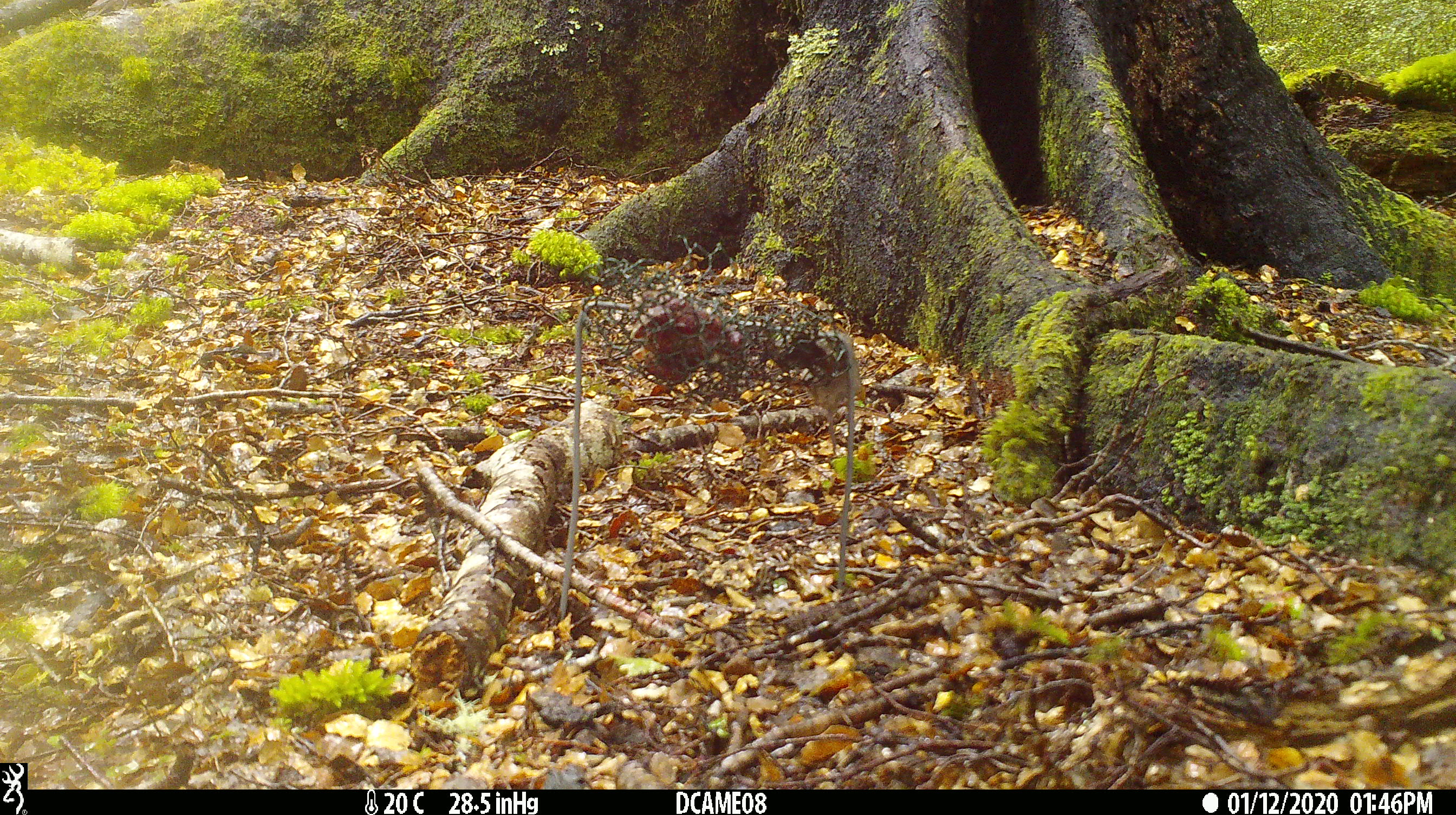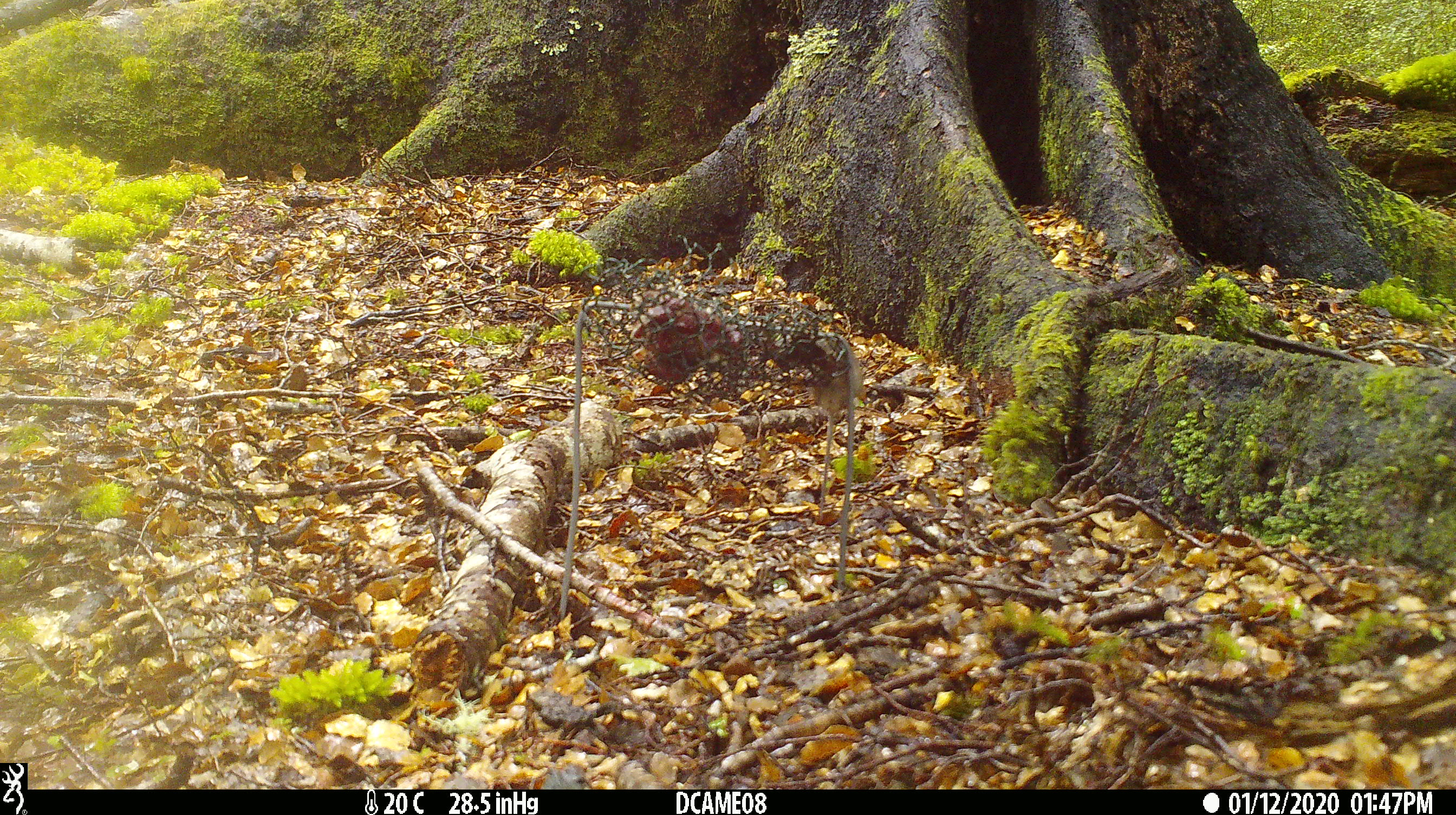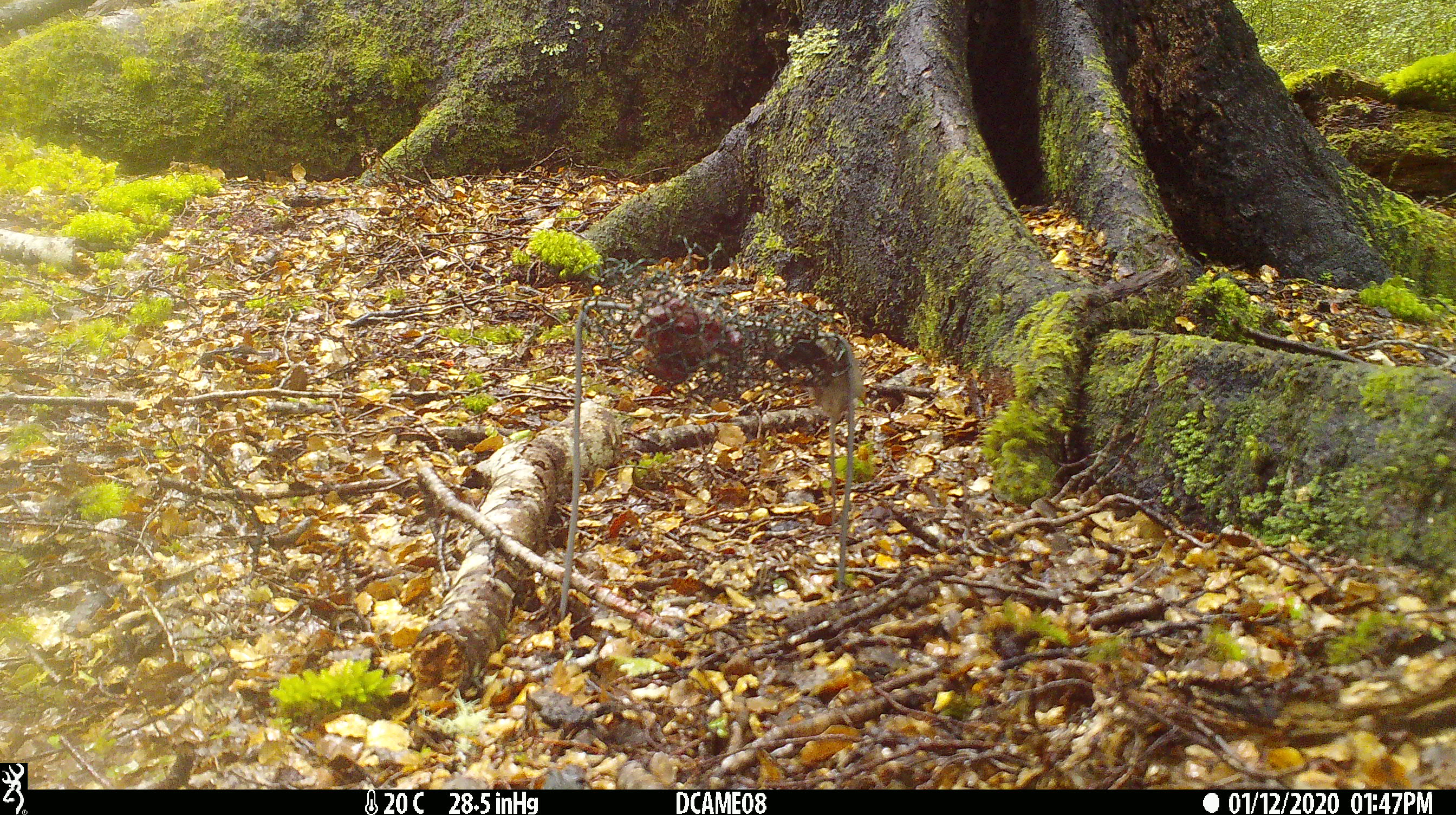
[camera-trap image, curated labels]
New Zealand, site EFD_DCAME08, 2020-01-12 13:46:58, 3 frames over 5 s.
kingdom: Animalia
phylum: Chordata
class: Mammalia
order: Rodentia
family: Muridae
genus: Mus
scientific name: Mus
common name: mouse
Mouse (Mus).